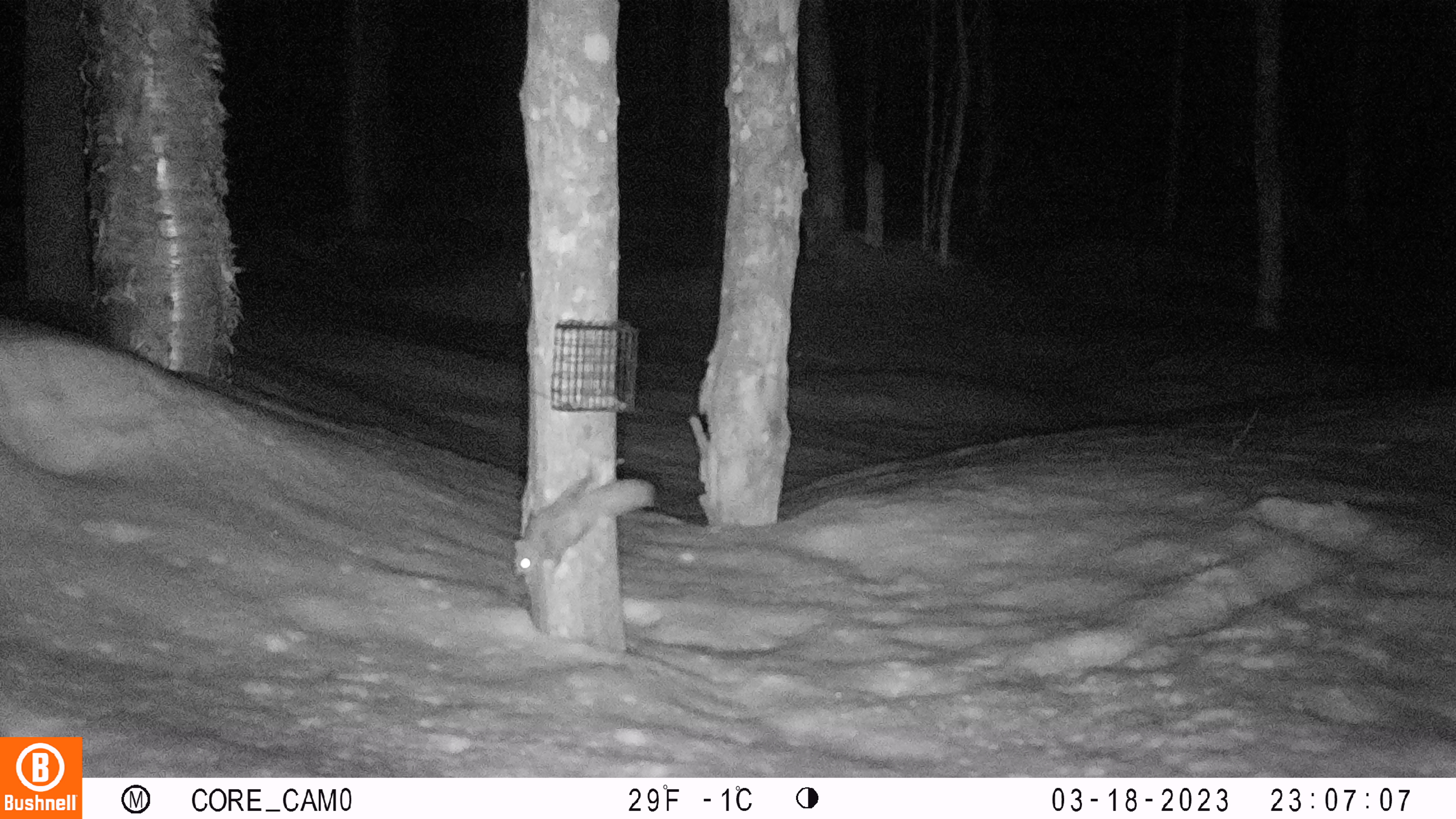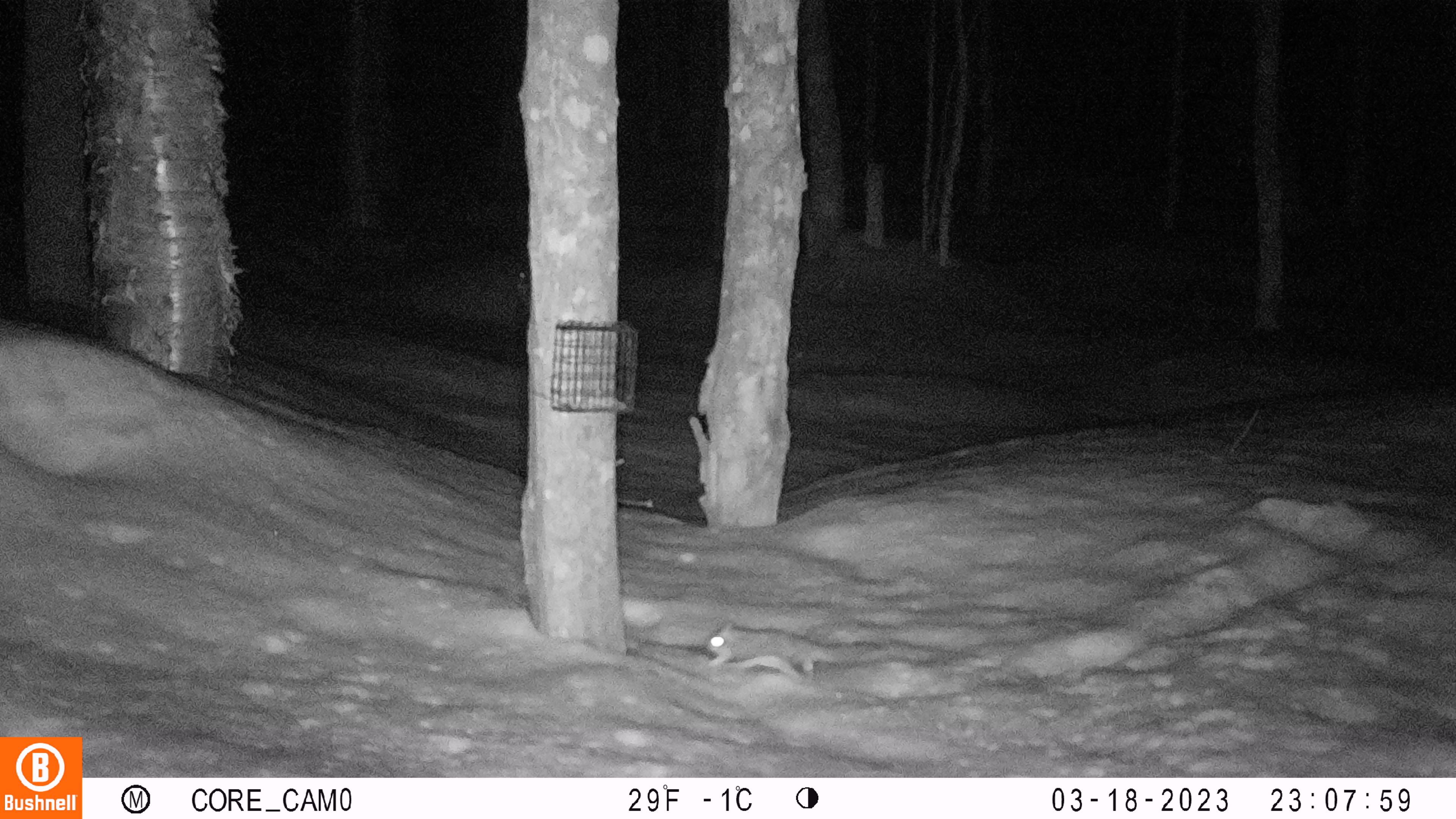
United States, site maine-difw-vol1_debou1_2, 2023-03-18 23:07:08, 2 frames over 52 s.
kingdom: Animalia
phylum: Chordata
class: Mammalia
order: Rodentia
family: Sciuridae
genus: Glaucomys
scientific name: Glaucomys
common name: flying squirrel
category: flying squirrel sp.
Flying squirrel sp. (flying squirrel) (Glaucomys).